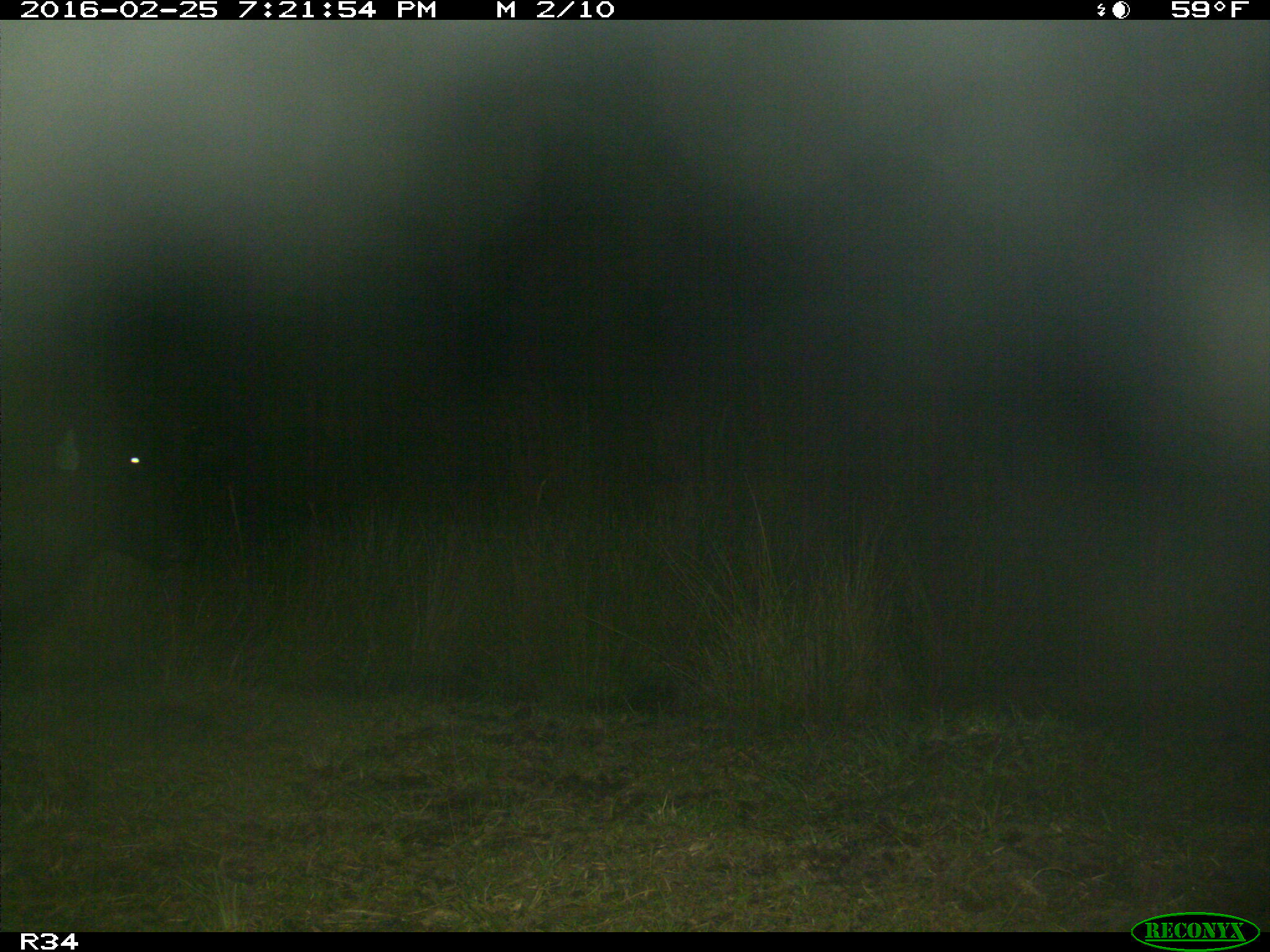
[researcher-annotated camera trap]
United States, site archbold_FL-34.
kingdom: Animalia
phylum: Chordata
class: Mammalia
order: Artiodactyla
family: Bovidae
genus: Bos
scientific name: Bos taurus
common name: domestic cow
Bos taurus (domestic cow).